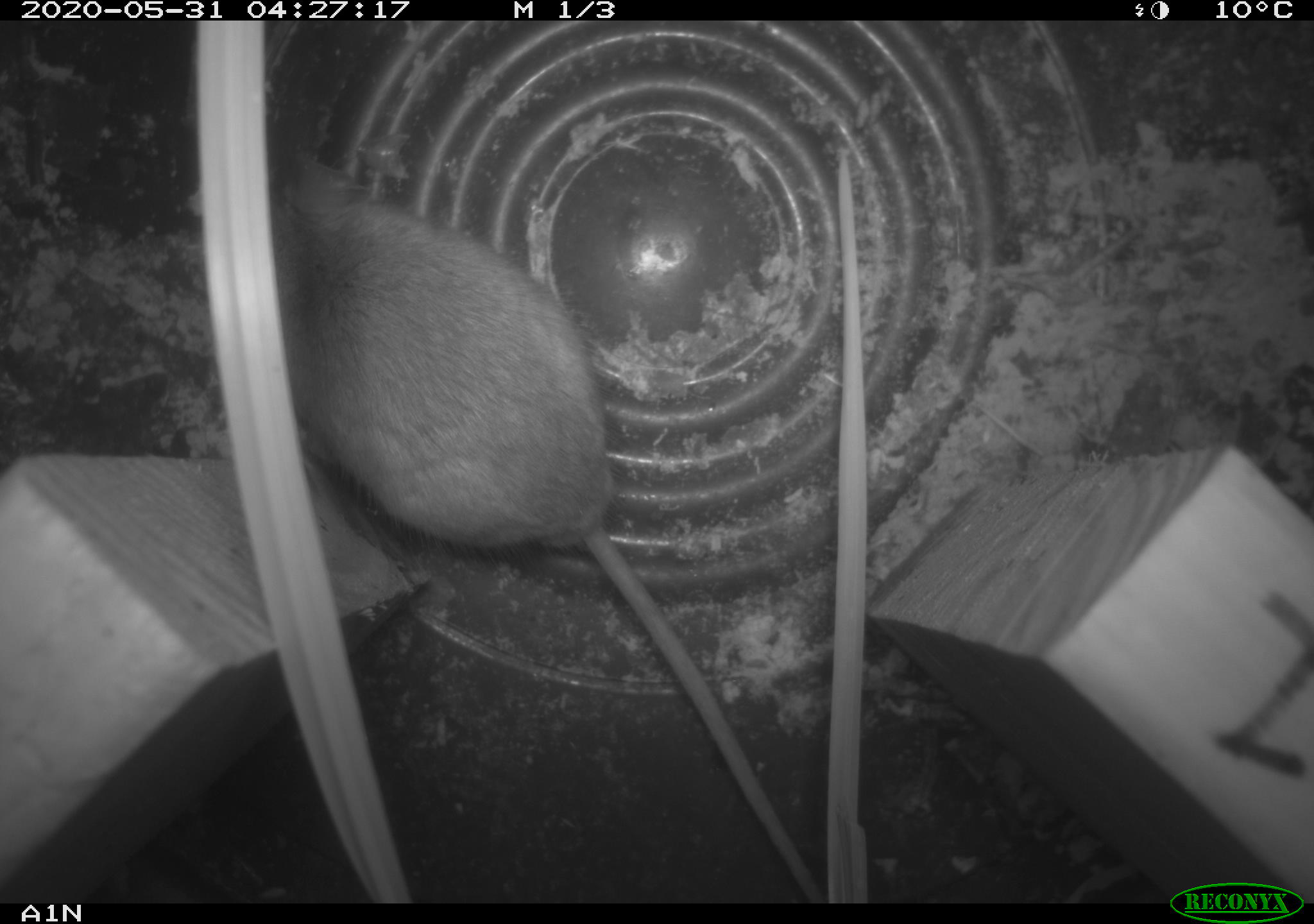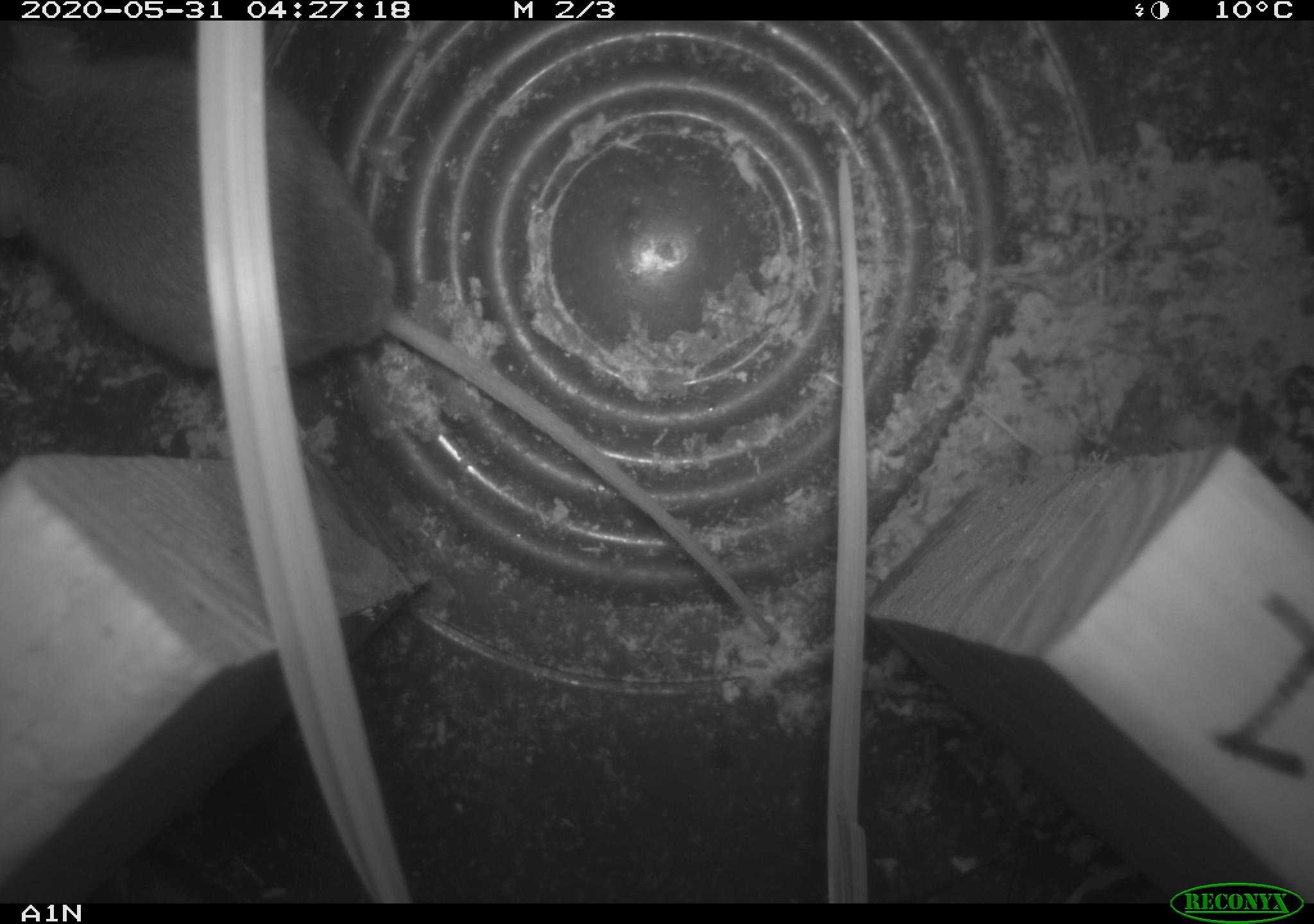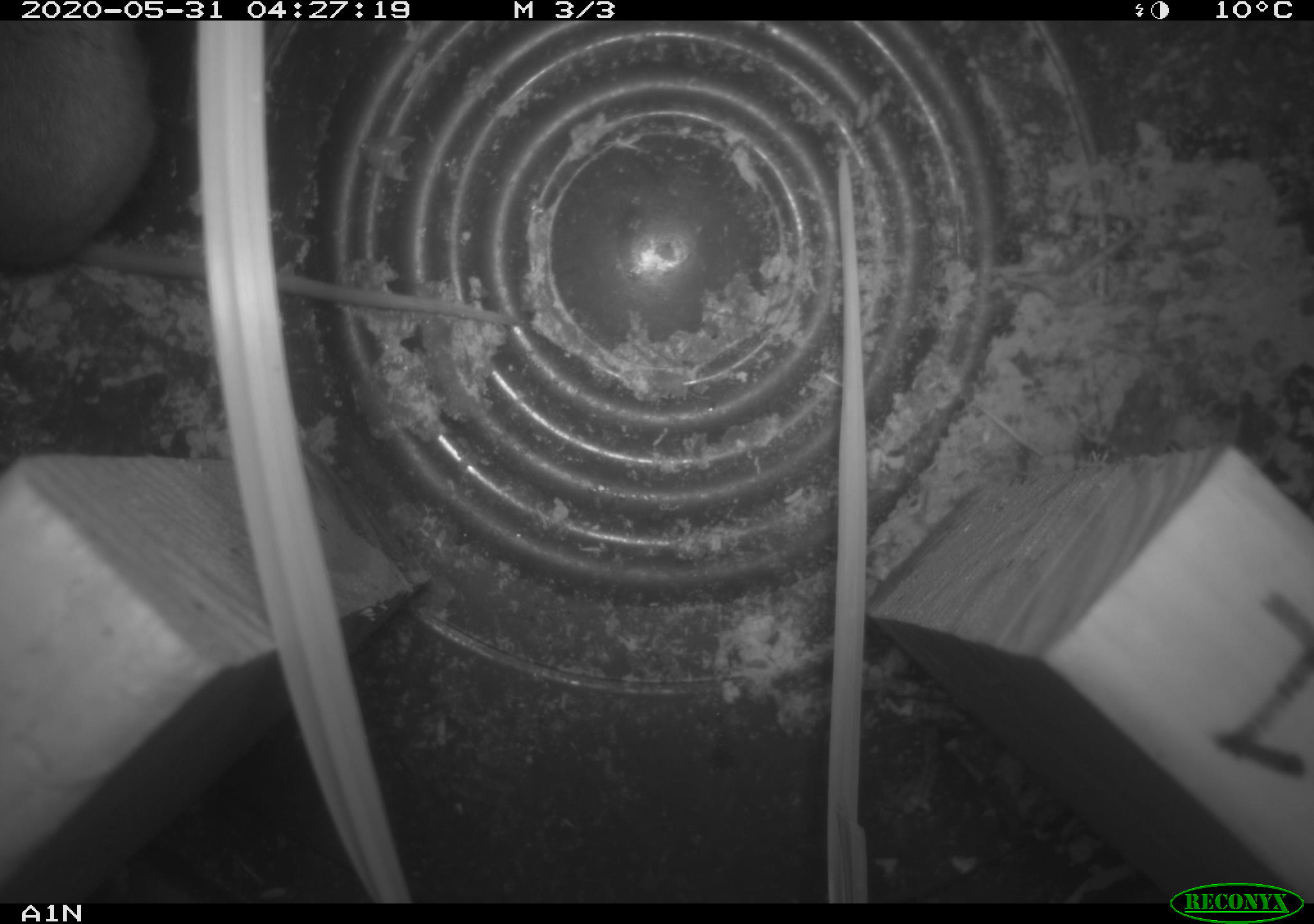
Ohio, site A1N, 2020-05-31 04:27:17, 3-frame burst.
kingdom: Animalia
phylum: Chordata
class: Mammalia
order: Rodentia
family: Cricetidae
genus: Peromyscus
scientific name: Peromyscus leucopus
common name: white-footed mouse